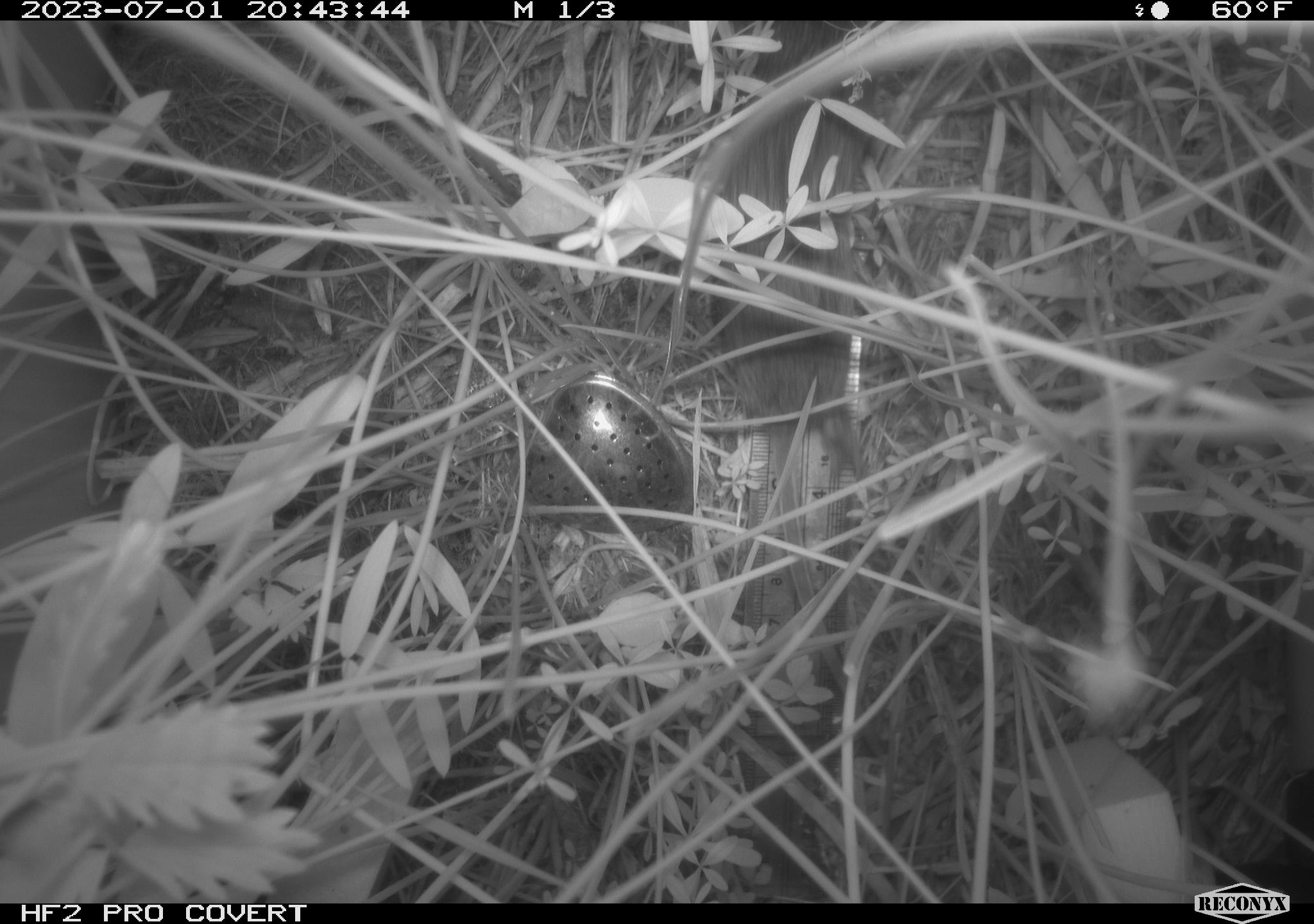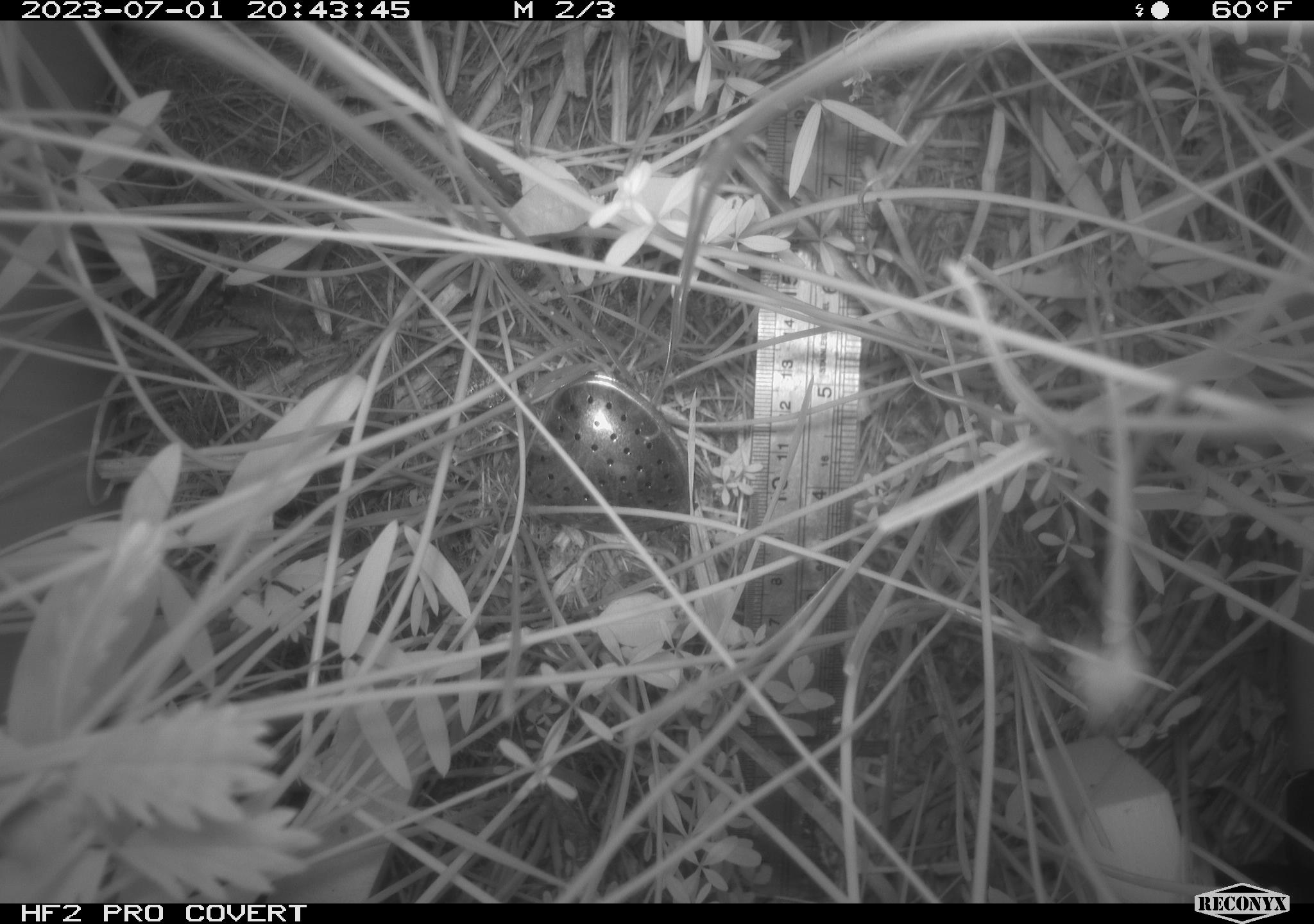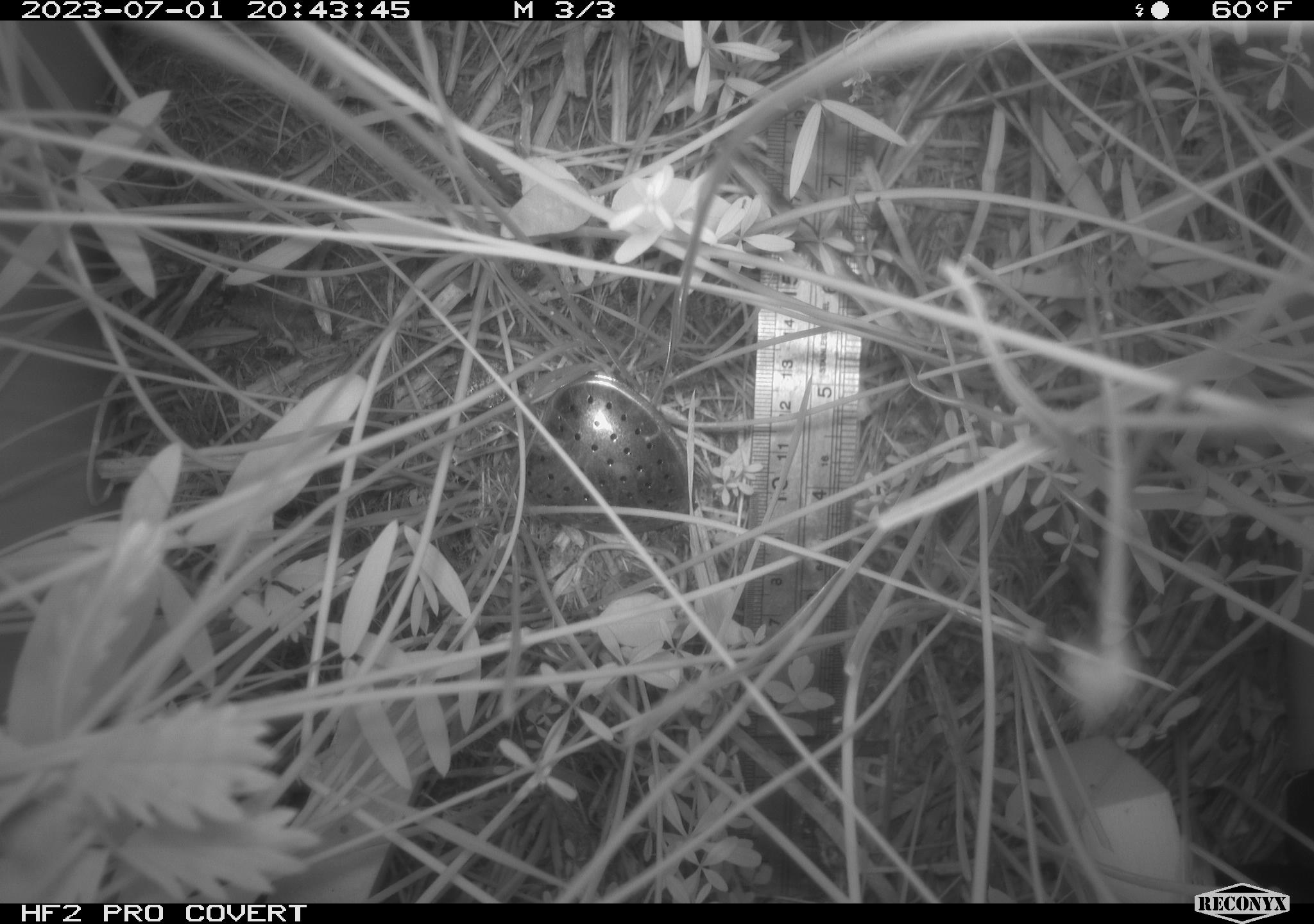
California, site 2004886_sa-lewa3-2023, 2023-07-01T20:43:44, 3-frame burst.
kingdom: Animalia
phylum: Chordata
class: Mammalia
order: Rodentia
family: Cricetidae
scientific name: Cricetidae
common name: hamsters, voles, lemmings, and allies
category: cricetidae family